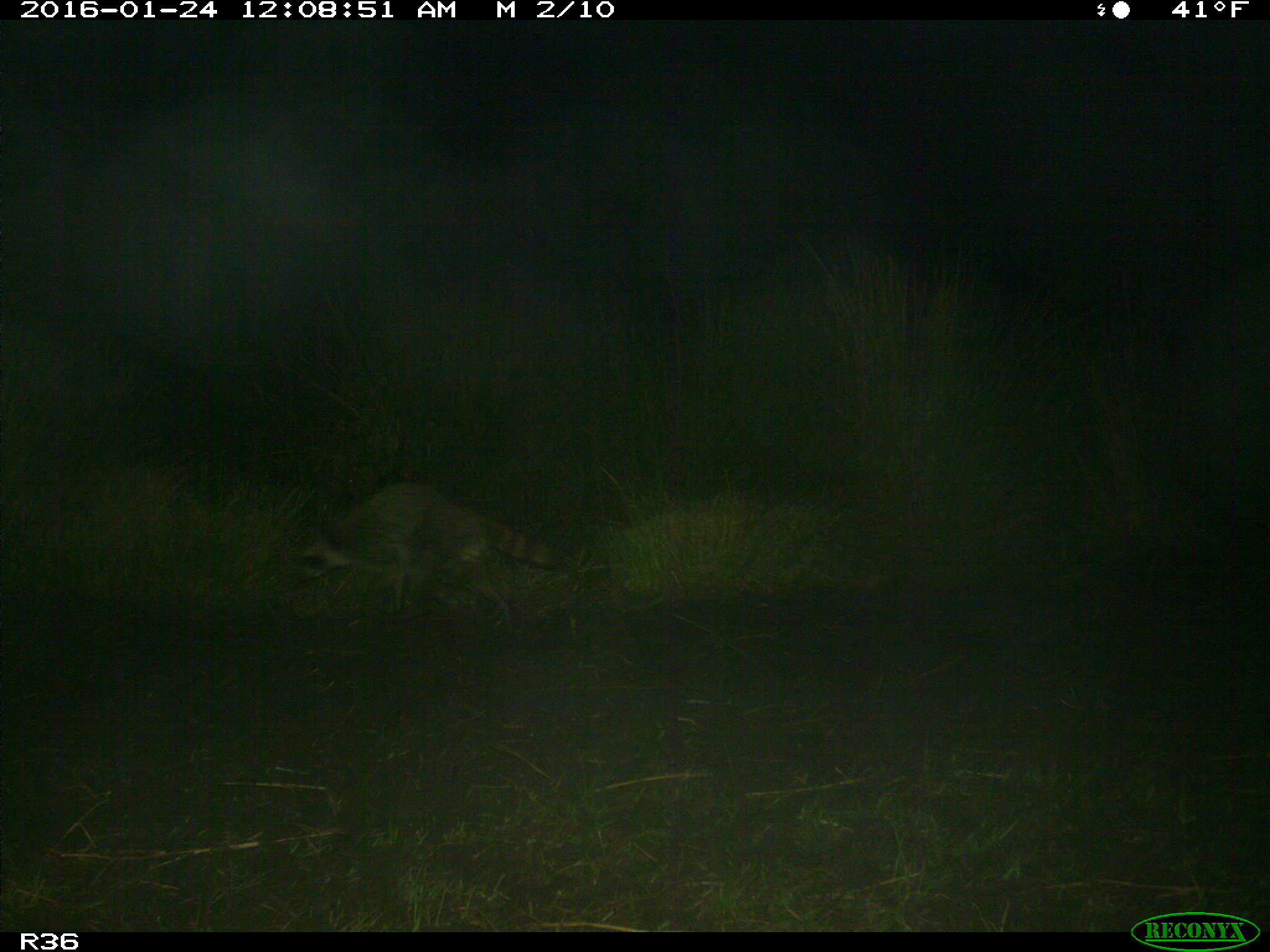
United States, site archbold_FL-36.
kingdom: Animalia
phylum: Chordata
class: Mammalia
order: Carnivora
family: Procyonidae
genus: Procyon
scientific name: Procyon lotor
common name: common raccoon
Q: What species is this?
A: Procyon lotor (common raccoon).